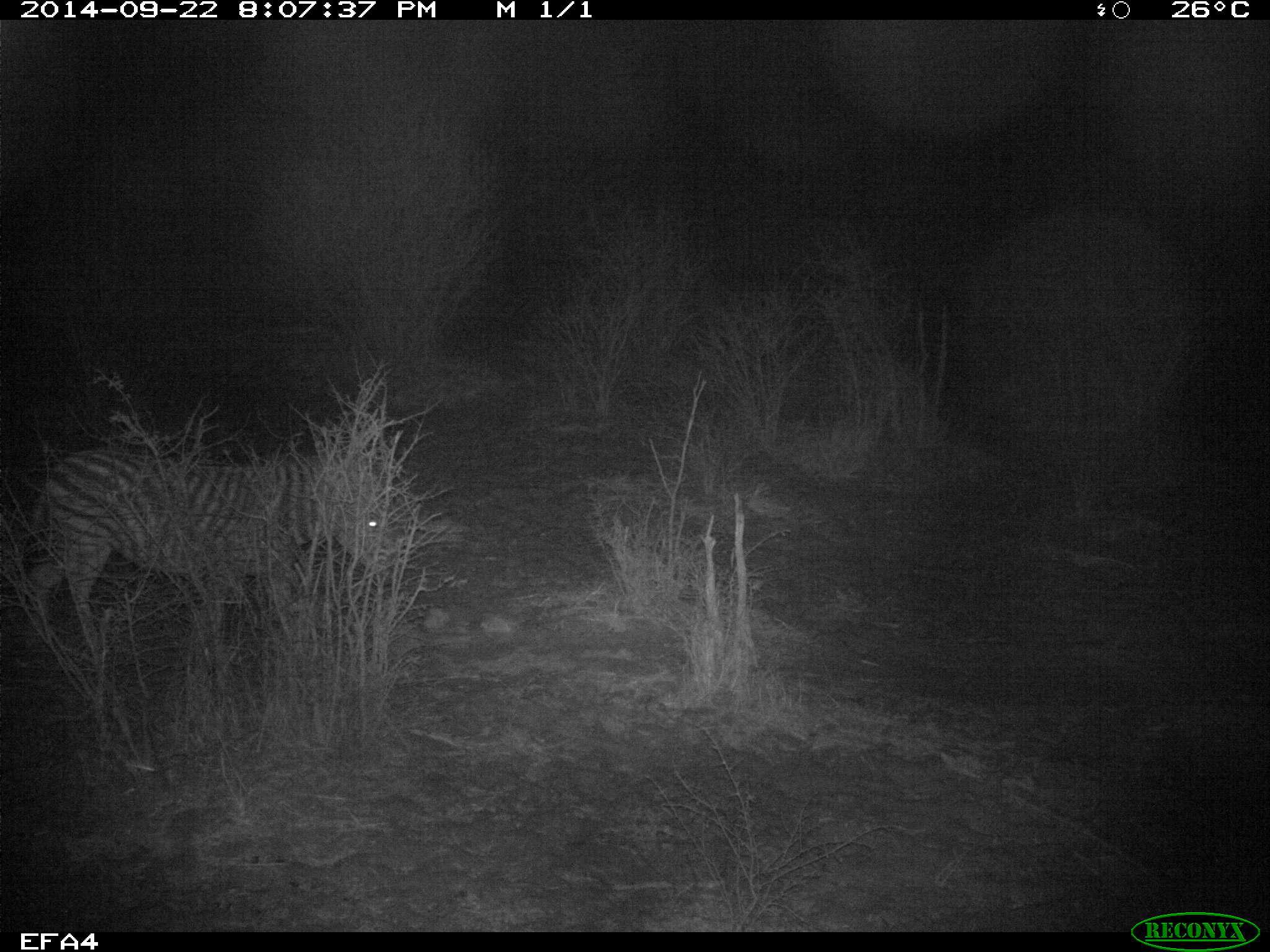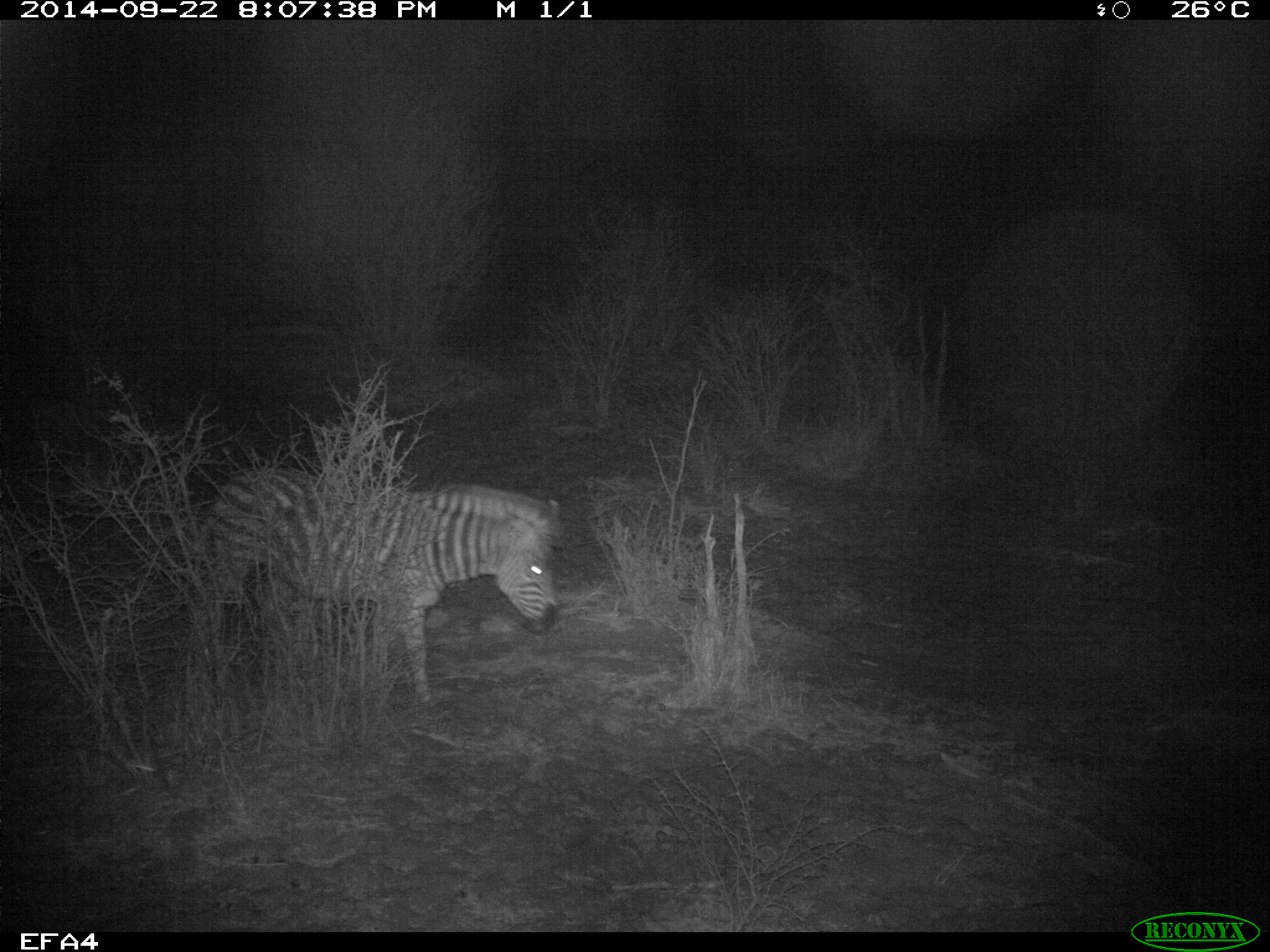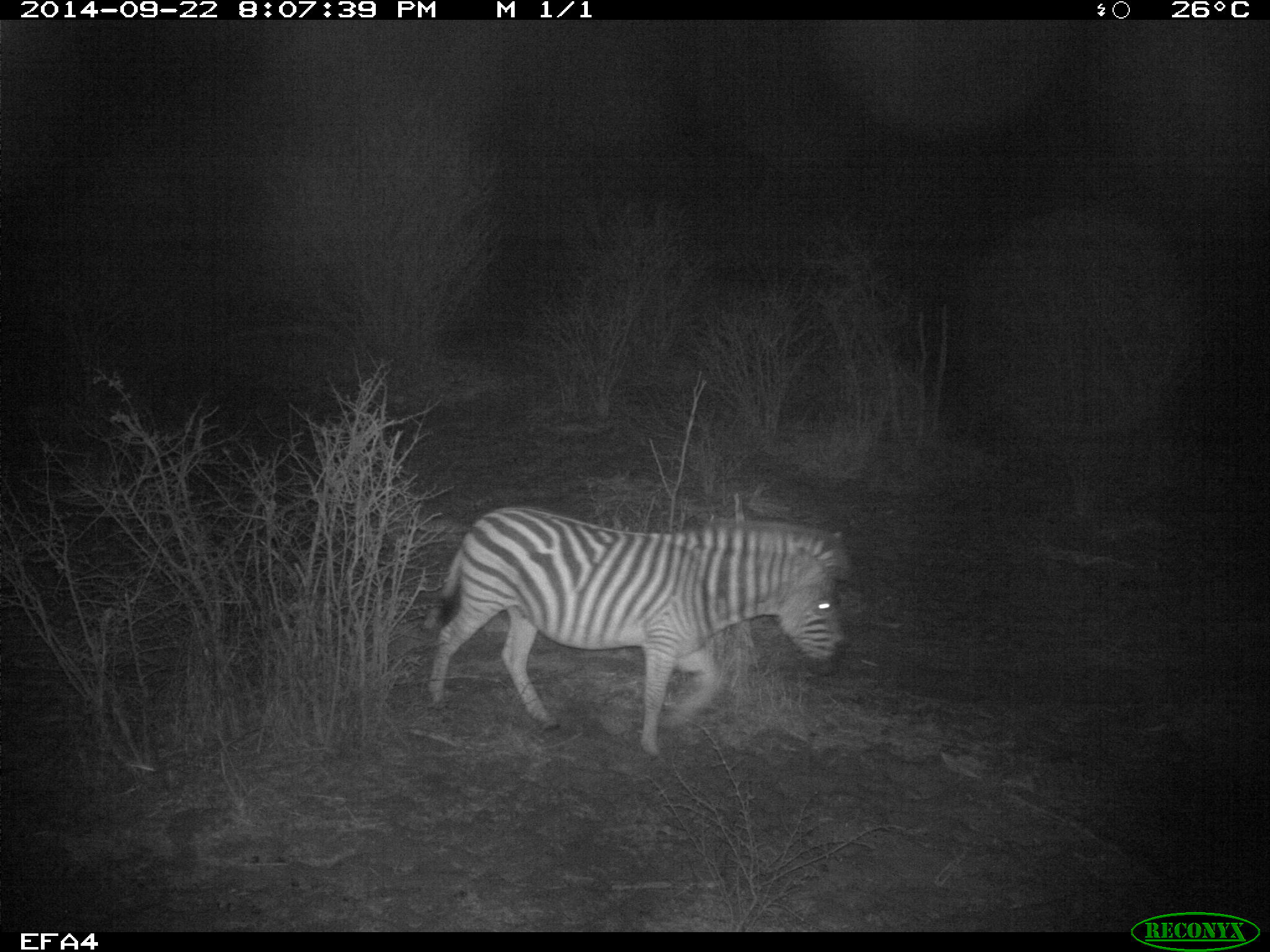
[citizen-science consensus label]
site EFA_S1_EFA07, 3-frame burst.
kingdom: Animalia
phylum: Chordata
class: Mammalia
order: Perissodactyla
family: Equidae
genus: Equus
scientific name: Equus quagga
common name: plains zebra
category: zebraplains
Zebraplains (plains zebra) (Equus quagga), count 1. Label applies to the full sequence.